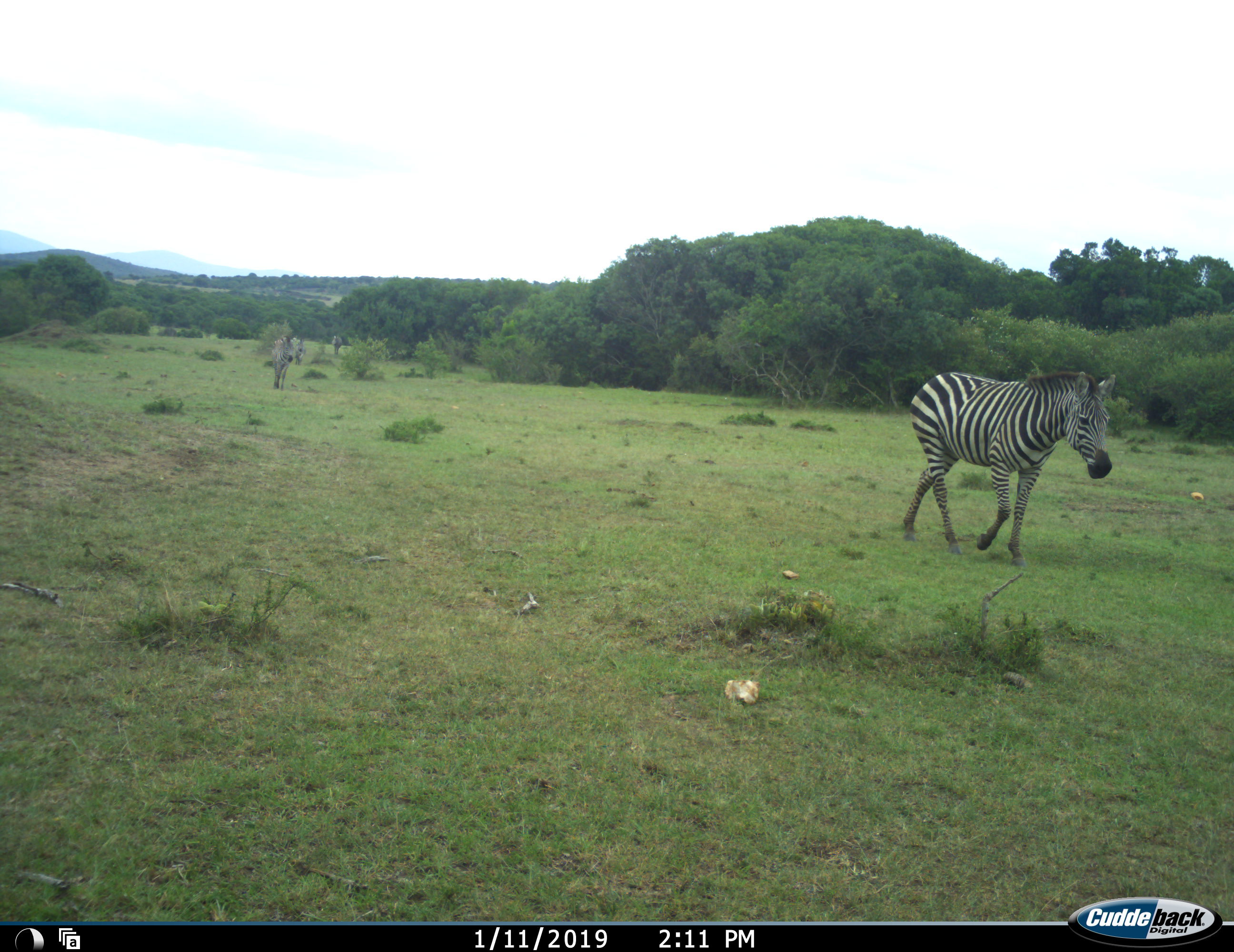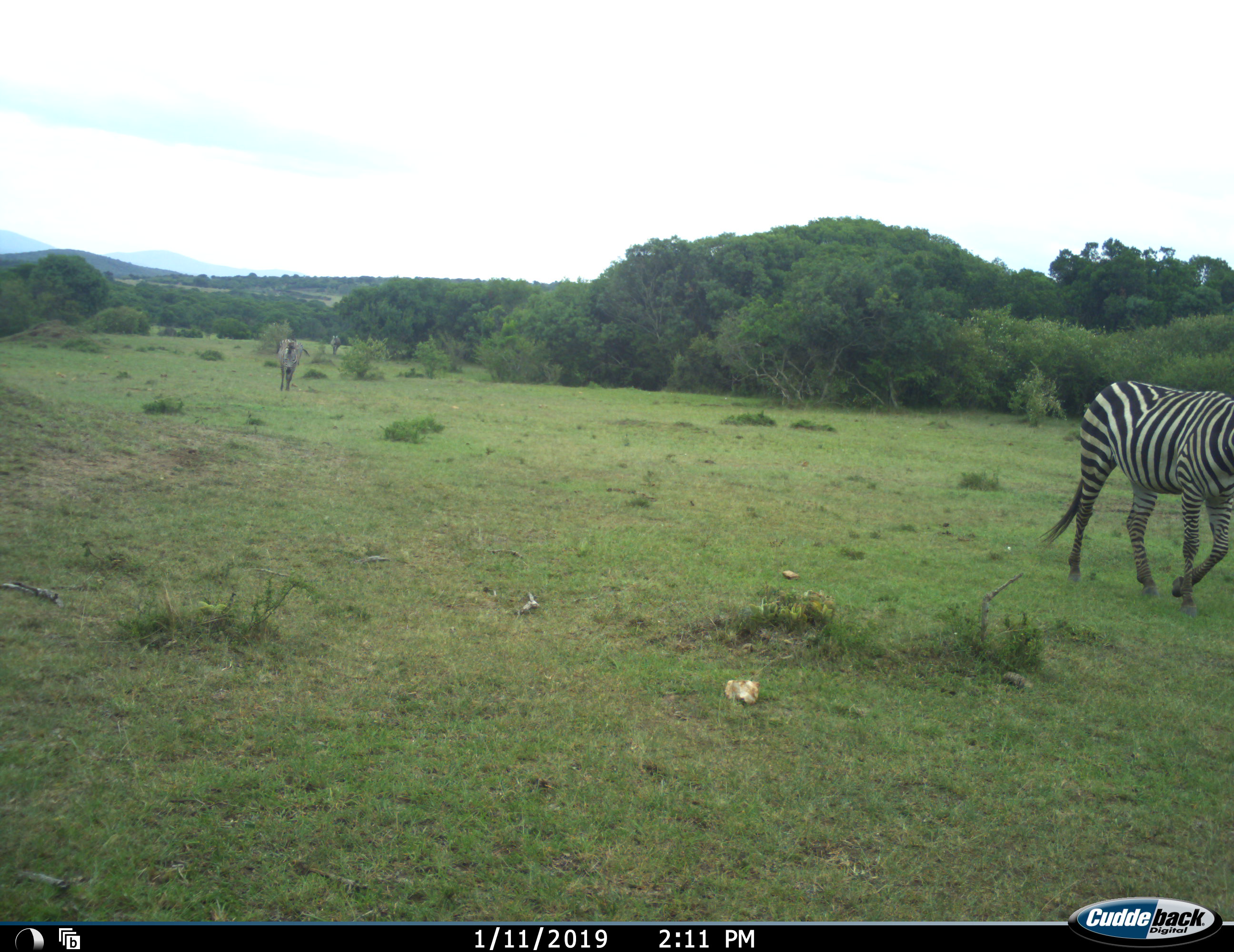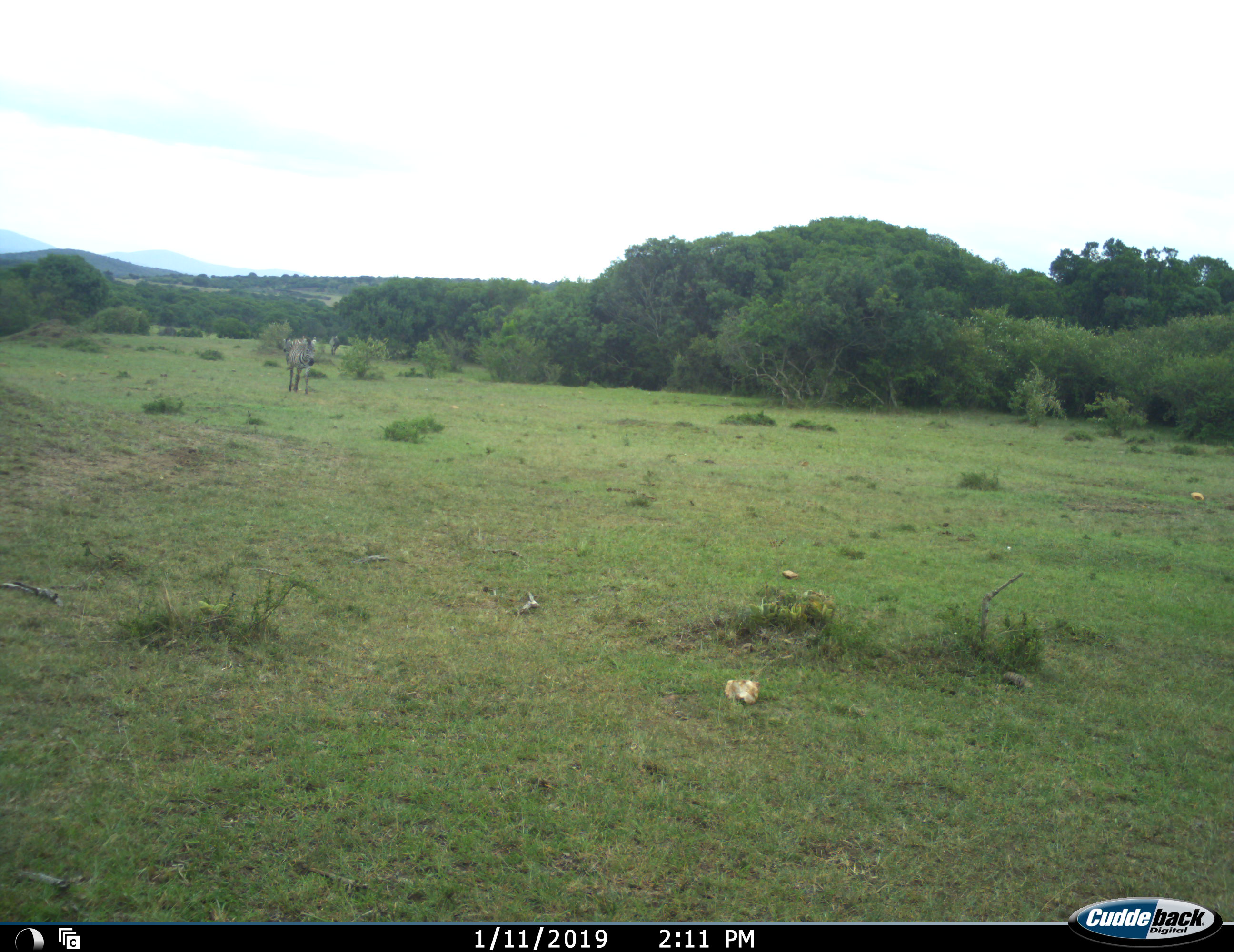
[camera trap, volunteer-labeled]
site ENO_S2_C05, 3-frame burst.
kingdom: Animalia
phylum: Chordata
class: Mammalia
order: Perissodactyla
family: Equidae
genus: Equus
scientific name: Equus quagga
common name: plains zebra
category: zebraplains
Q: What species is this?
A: Zebraplains (plains zebra) (Equus quagga).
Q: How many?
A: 3.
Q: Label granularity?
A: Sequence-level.